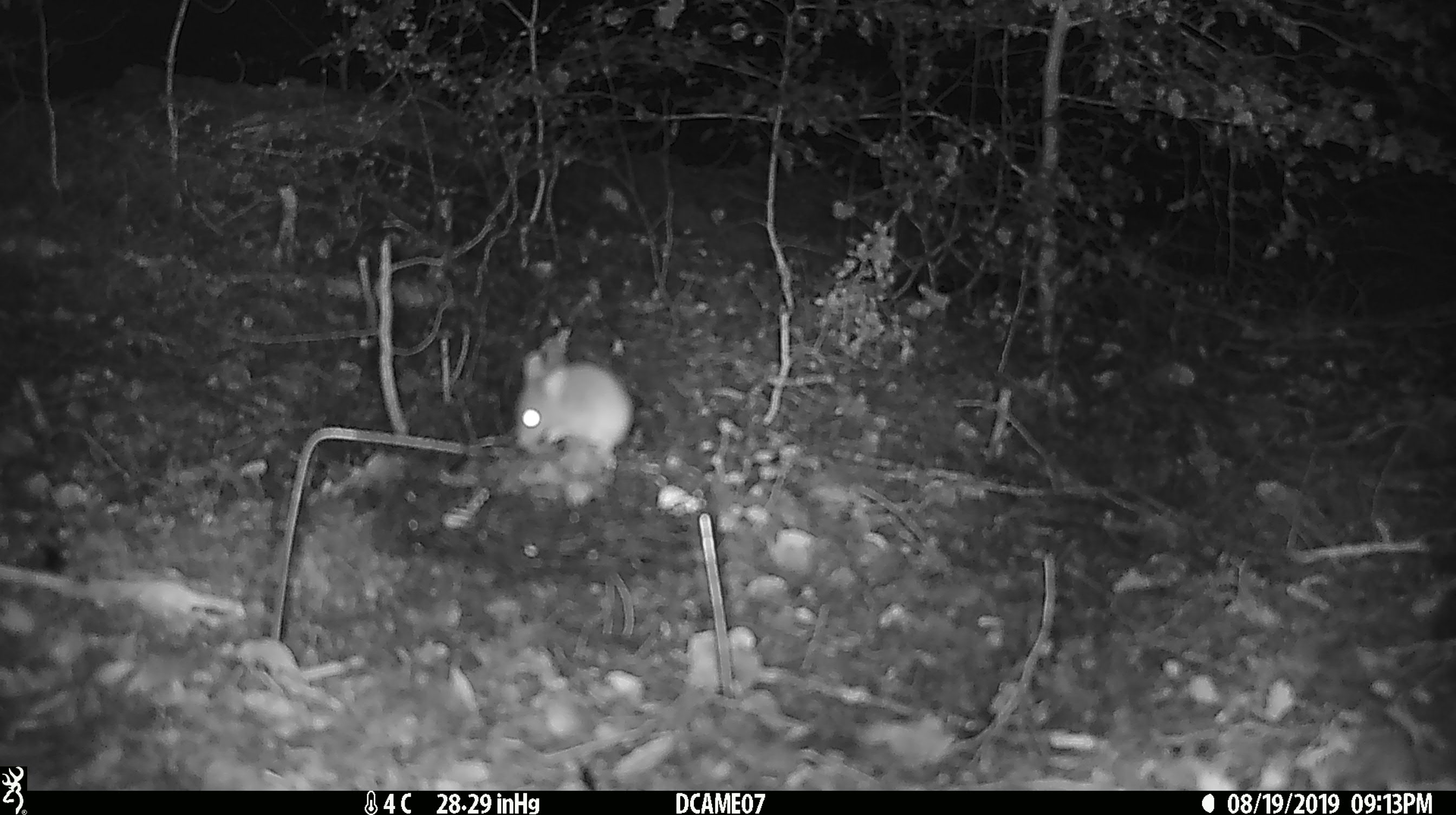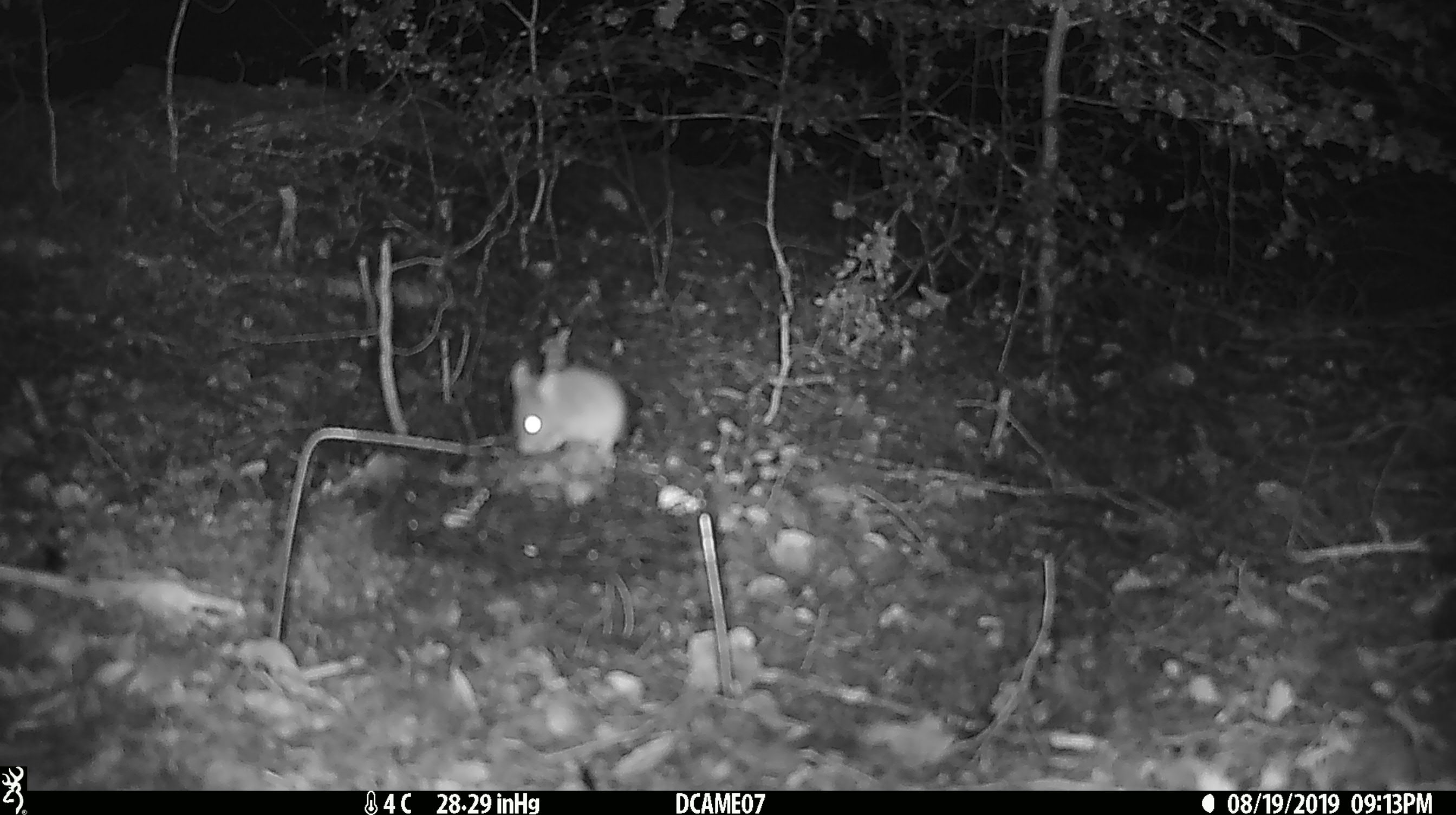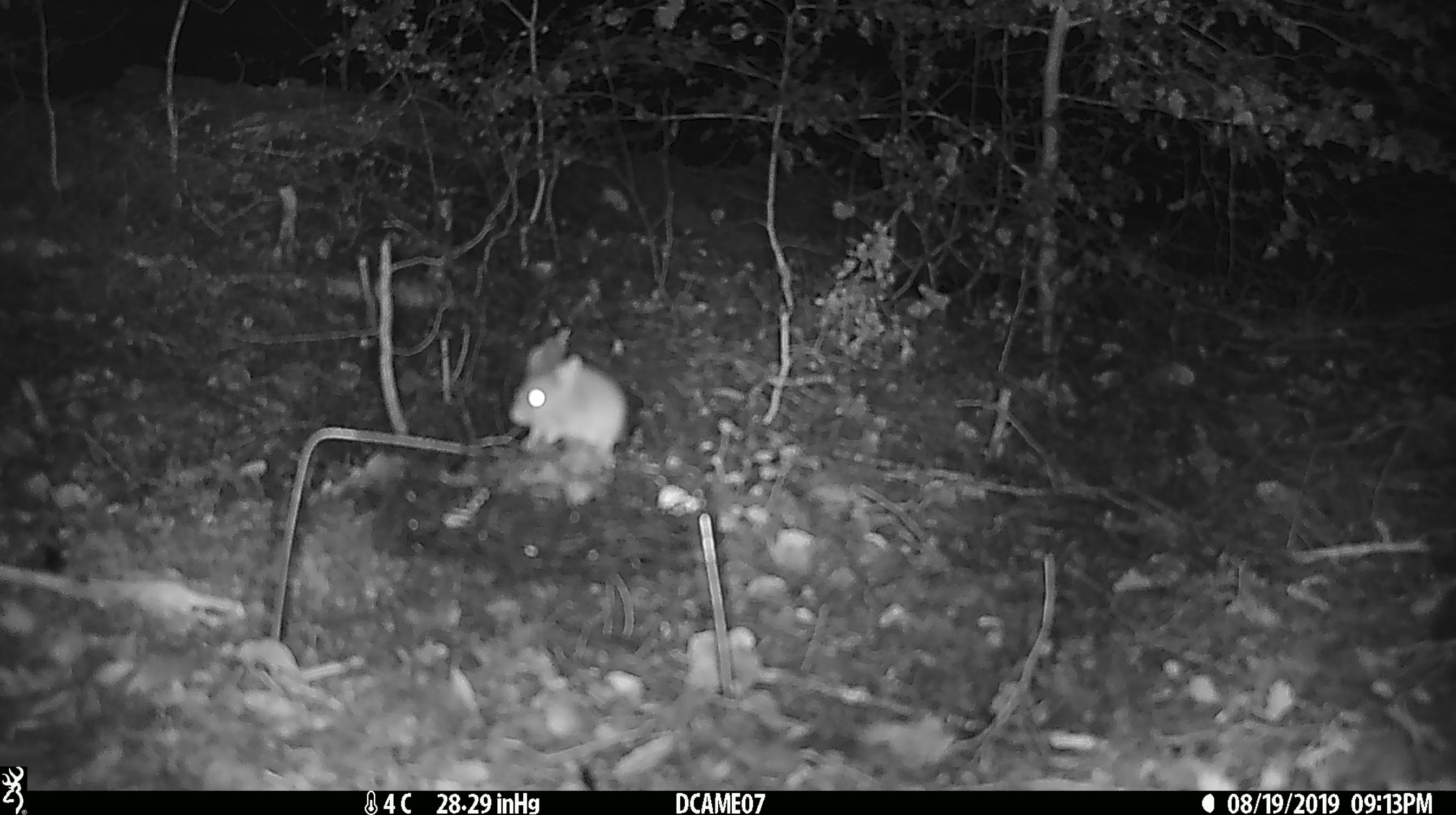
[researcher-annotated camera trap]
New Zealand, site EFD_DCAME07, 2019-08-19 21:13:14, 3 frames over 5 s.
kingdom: Animalia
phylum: Chordata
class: Mammalia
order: Rodentia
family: Muridae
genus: Mus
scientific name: Mus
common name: mouse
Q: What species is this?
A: Mouse (Mus).